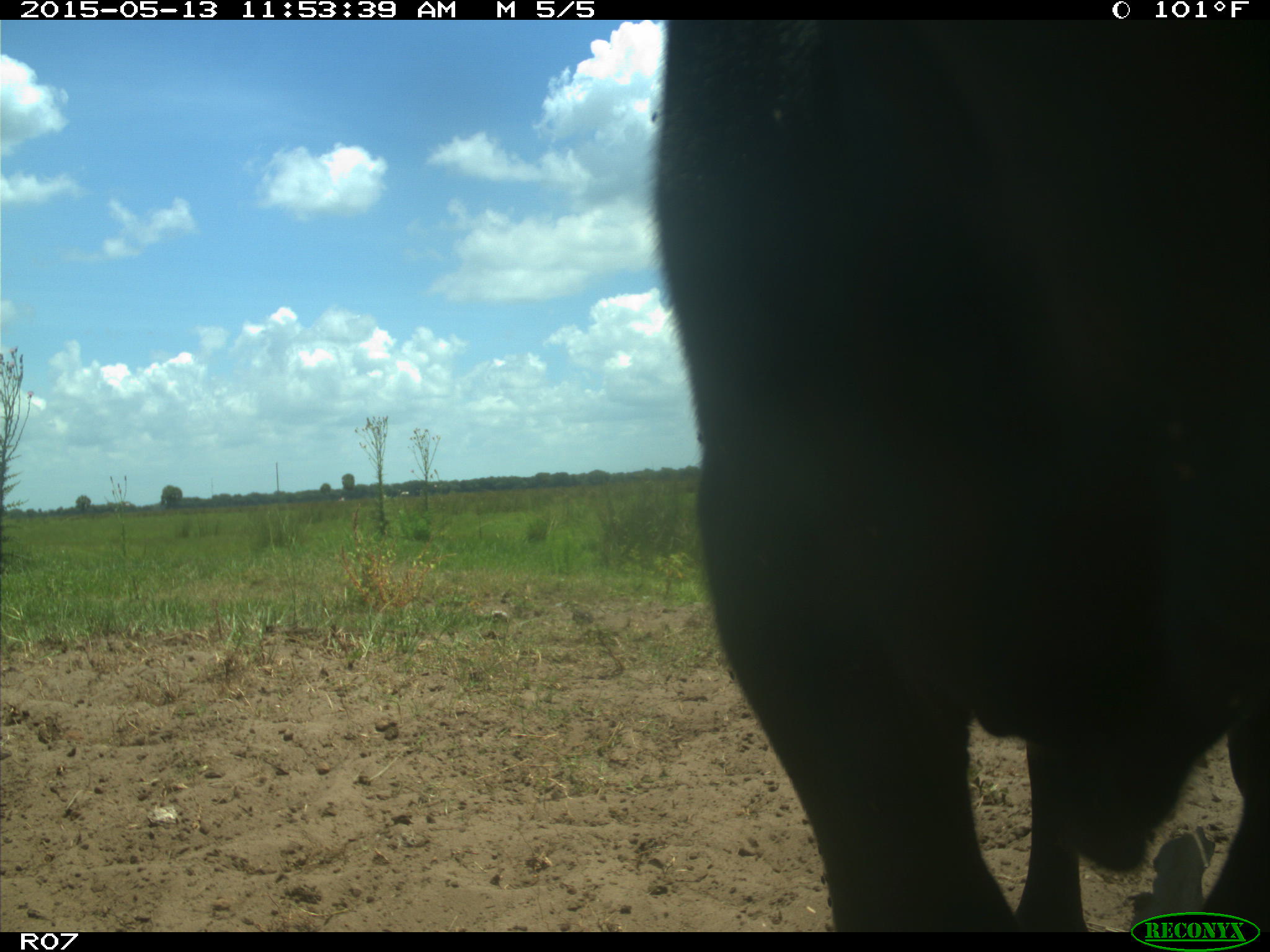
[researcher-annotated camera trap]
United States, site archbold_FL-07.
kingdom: Animalia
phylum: Chordata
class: Mammalia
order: Artiodactyla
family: Bovidae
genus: Bos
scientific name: Bos taurus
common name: domestic cow